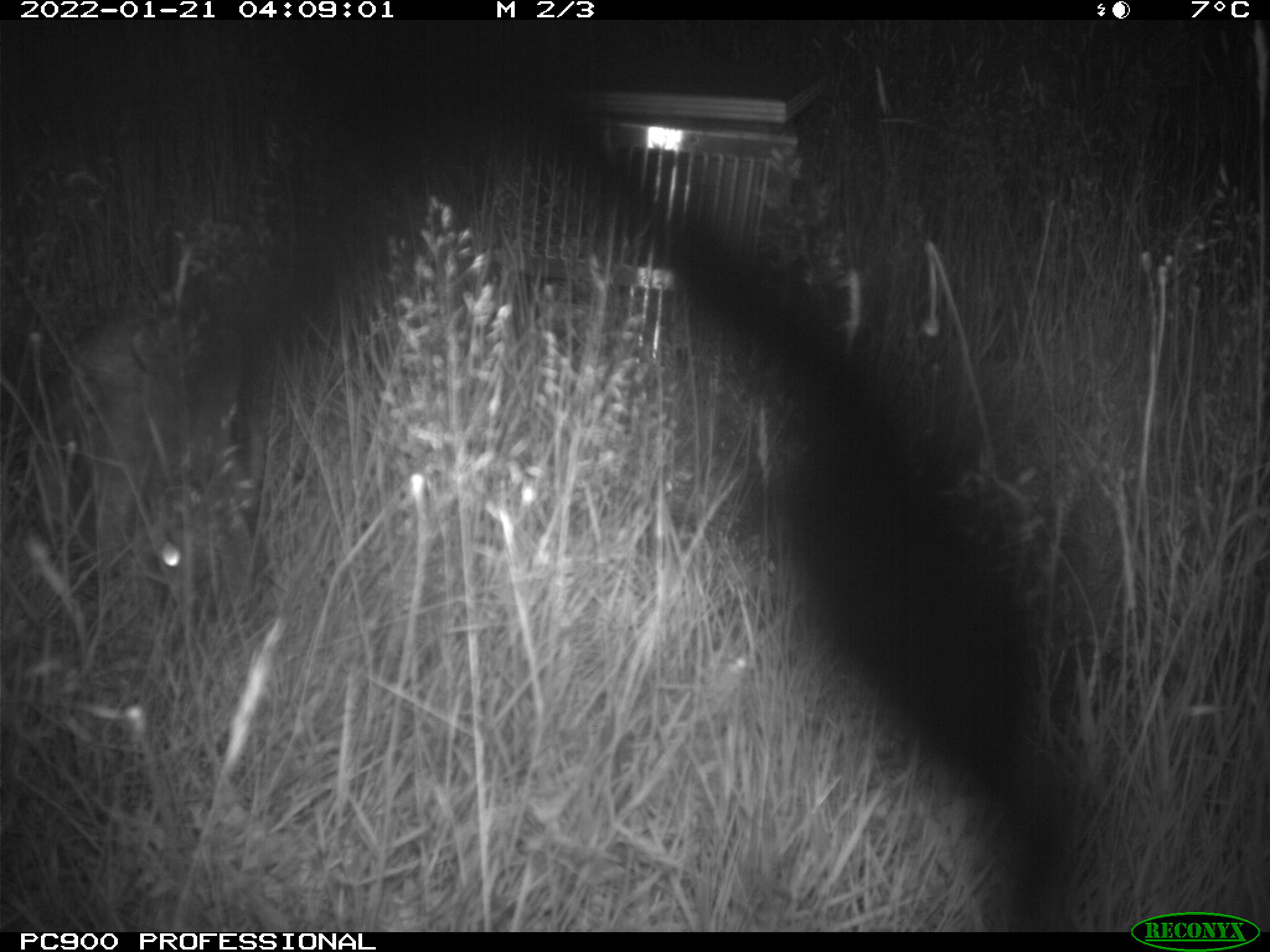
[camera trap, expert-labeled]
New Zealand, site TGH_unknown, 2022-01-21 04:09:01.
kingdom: Animalia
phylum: Chordata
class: Mammalia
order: Lagomorpha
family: Leporidae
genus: Oryctolagus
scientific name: Oryctolagus cuniculus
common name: european rabbit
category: rabbit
Rabbit (european rabbit) (Oryctolagus cuniculus).